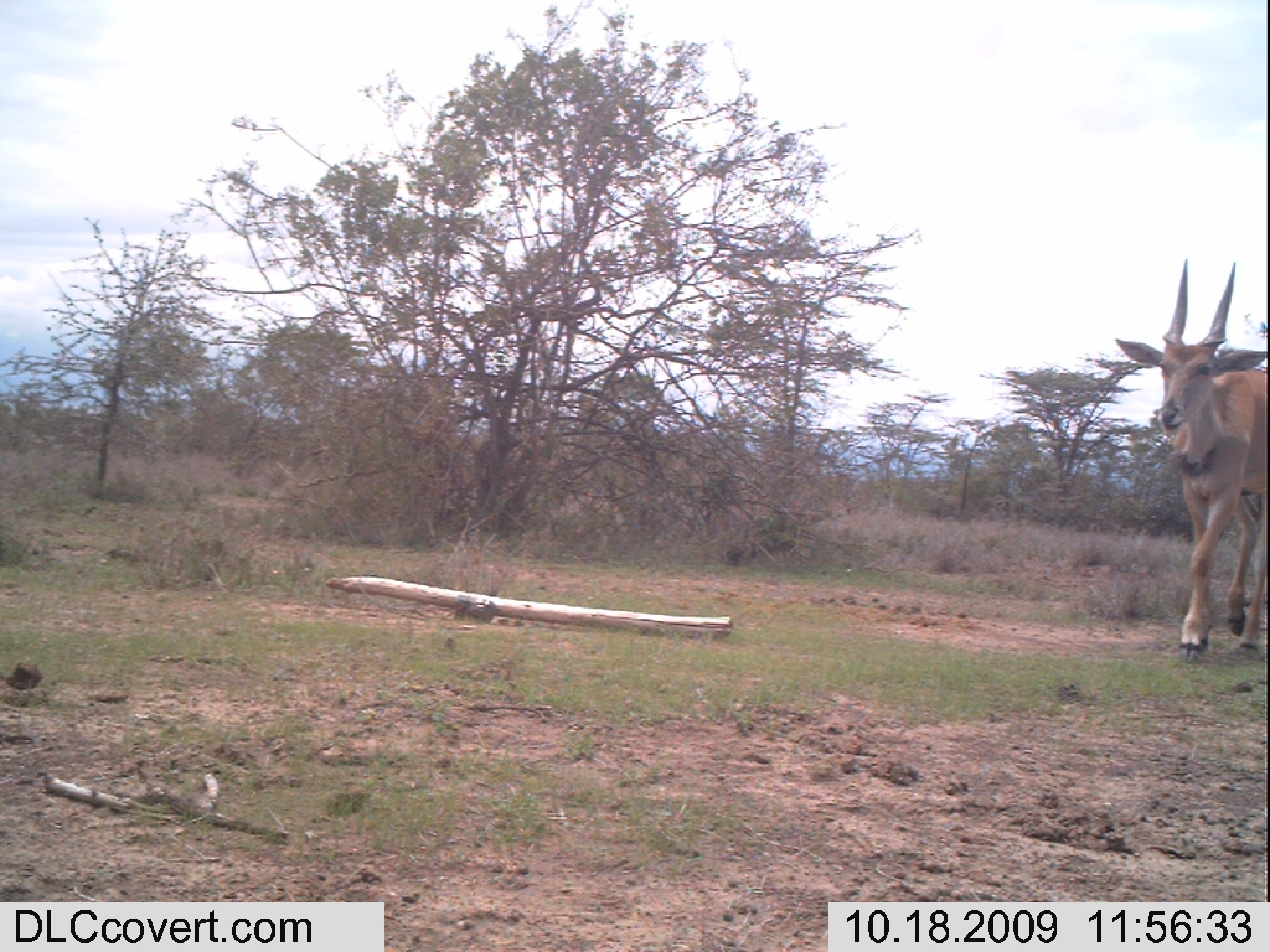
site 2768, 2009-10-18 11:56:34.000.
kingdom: Animalia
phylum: Chordata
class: Mammalia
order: Artiodactyla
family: Bovidae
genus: Tragelaphus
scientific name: Tragelaphus oryx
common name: eland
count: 1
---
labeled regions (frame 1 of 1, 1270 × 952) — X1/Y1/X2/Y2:
tragelaphus oryx: 1106/251/1269/662